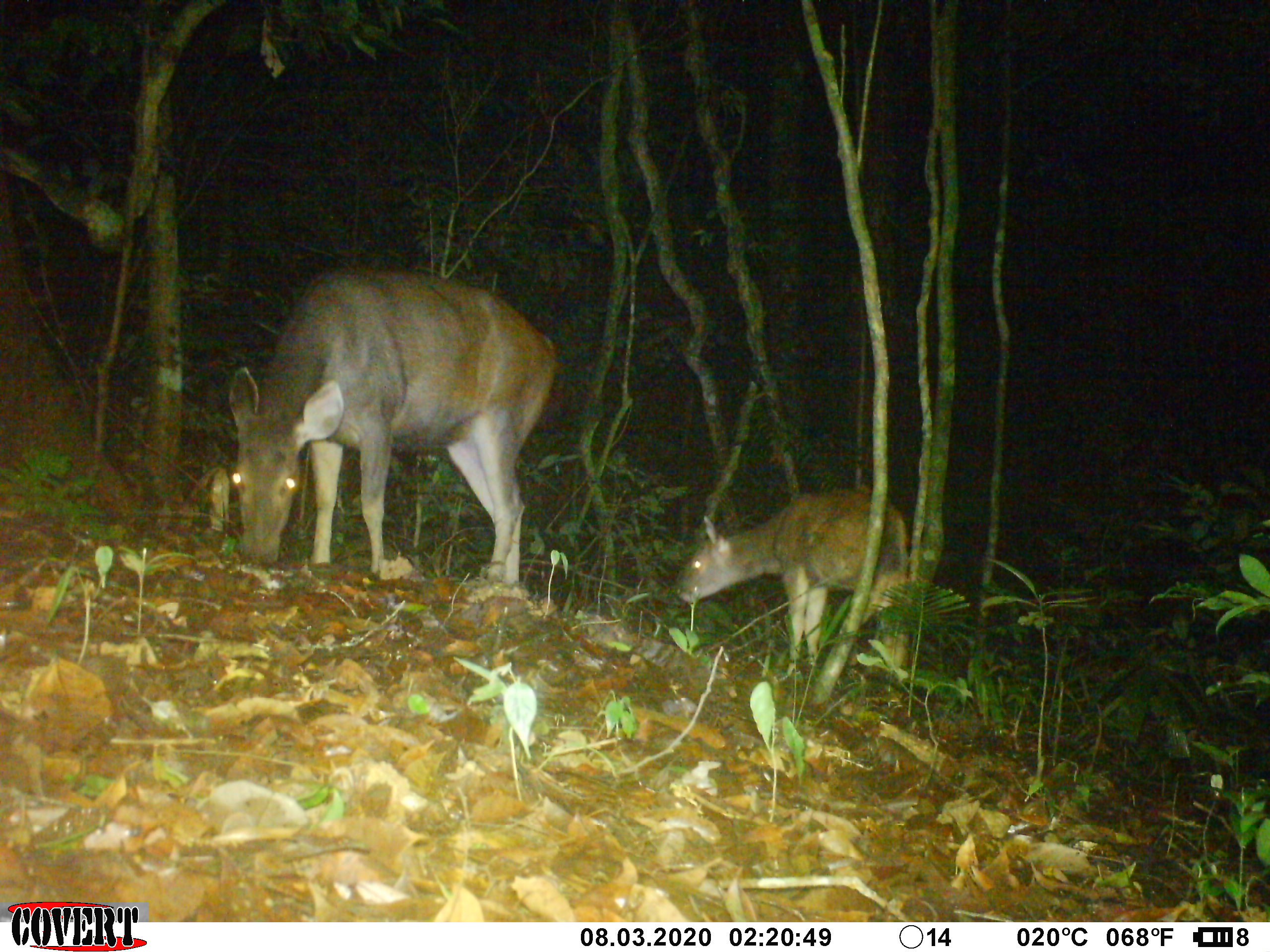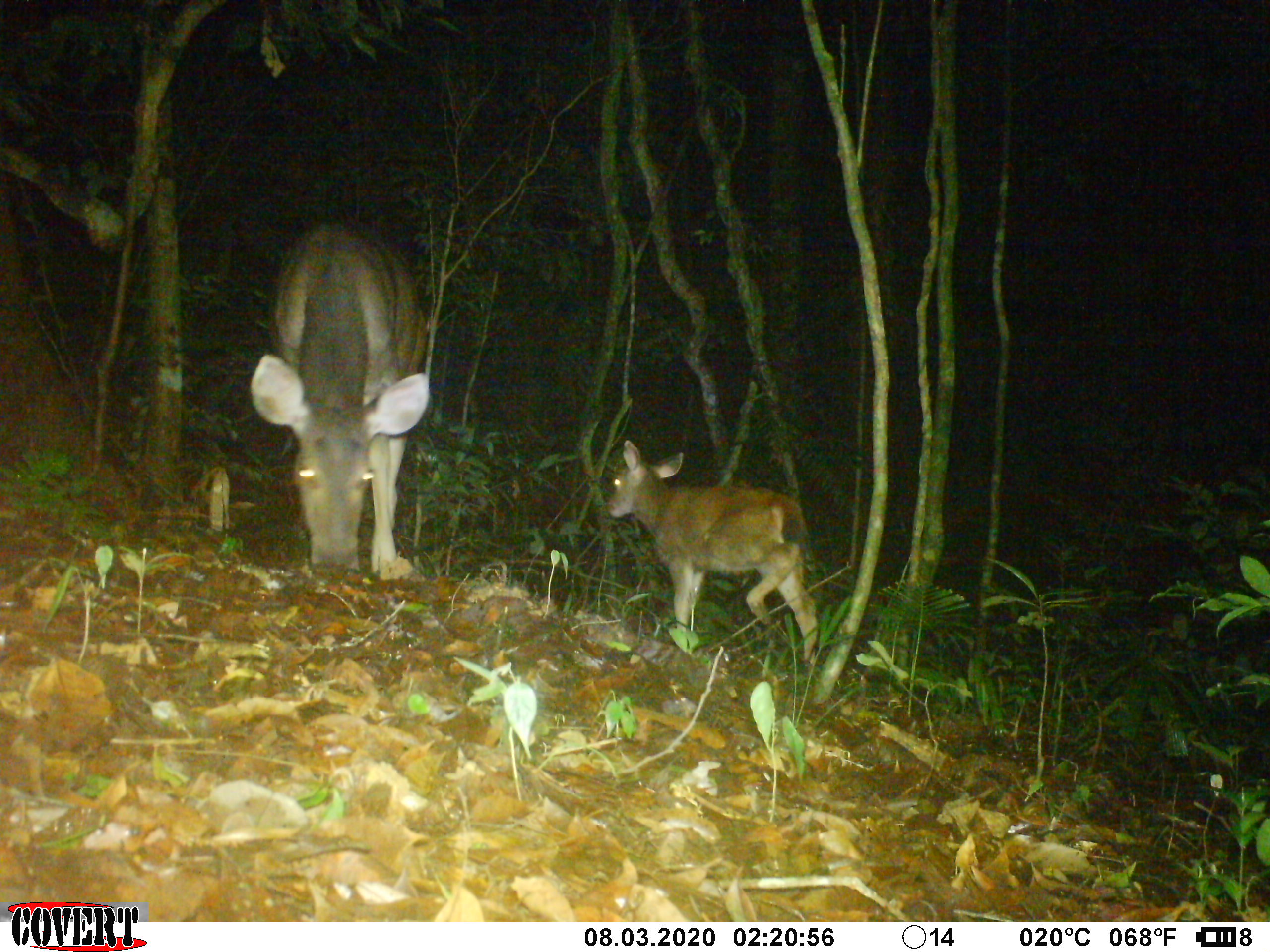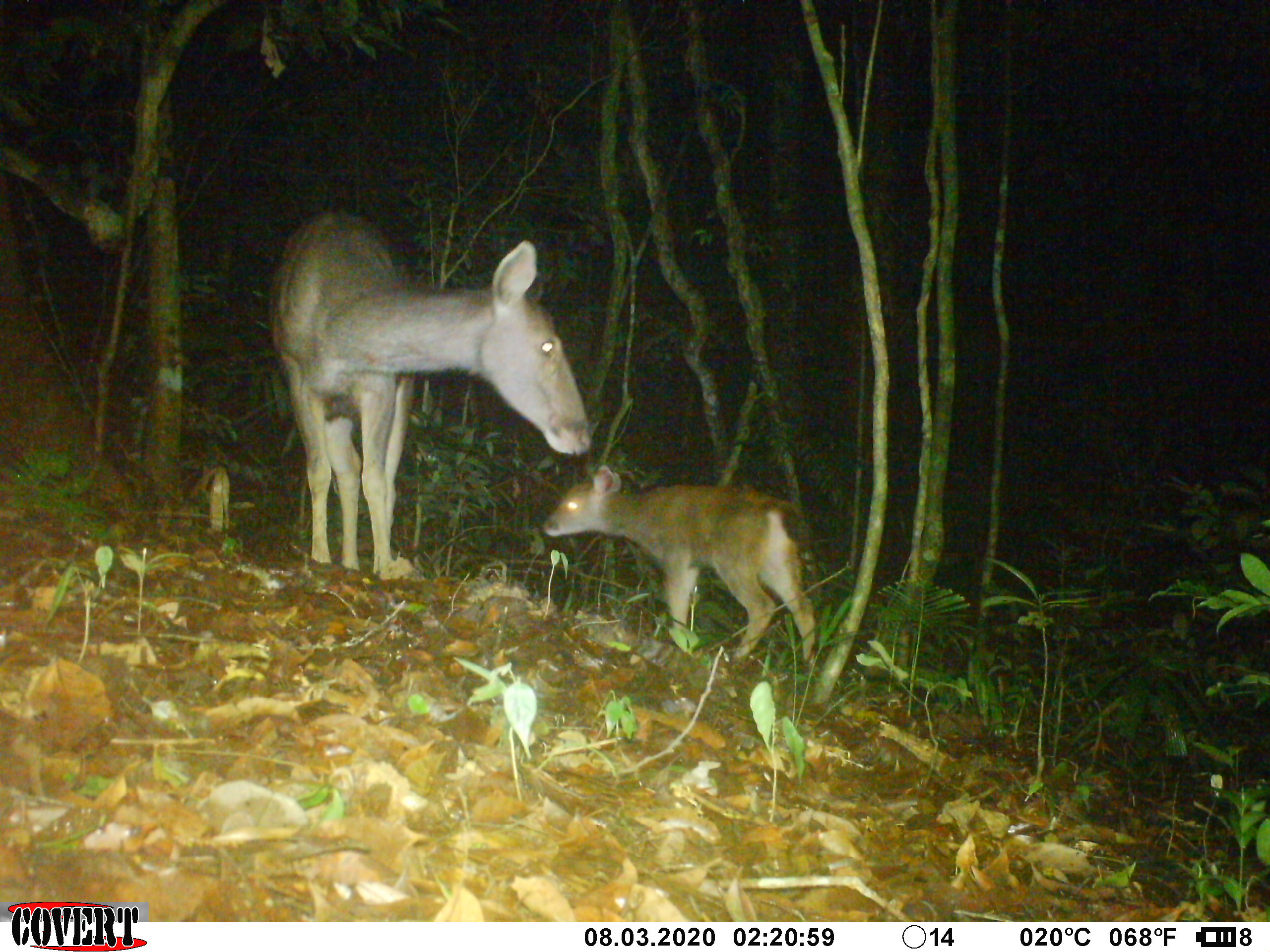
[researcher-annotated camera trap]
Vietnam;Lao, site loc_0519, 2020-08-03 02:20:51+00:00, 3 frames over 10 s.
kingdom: Animalia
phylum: Chordata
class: Mammalia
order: Artiodactyla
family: Cervidae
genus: Rusa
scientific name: Rusa unicolor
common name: sambar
Sambar (Rusa unicolor). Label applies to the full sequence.